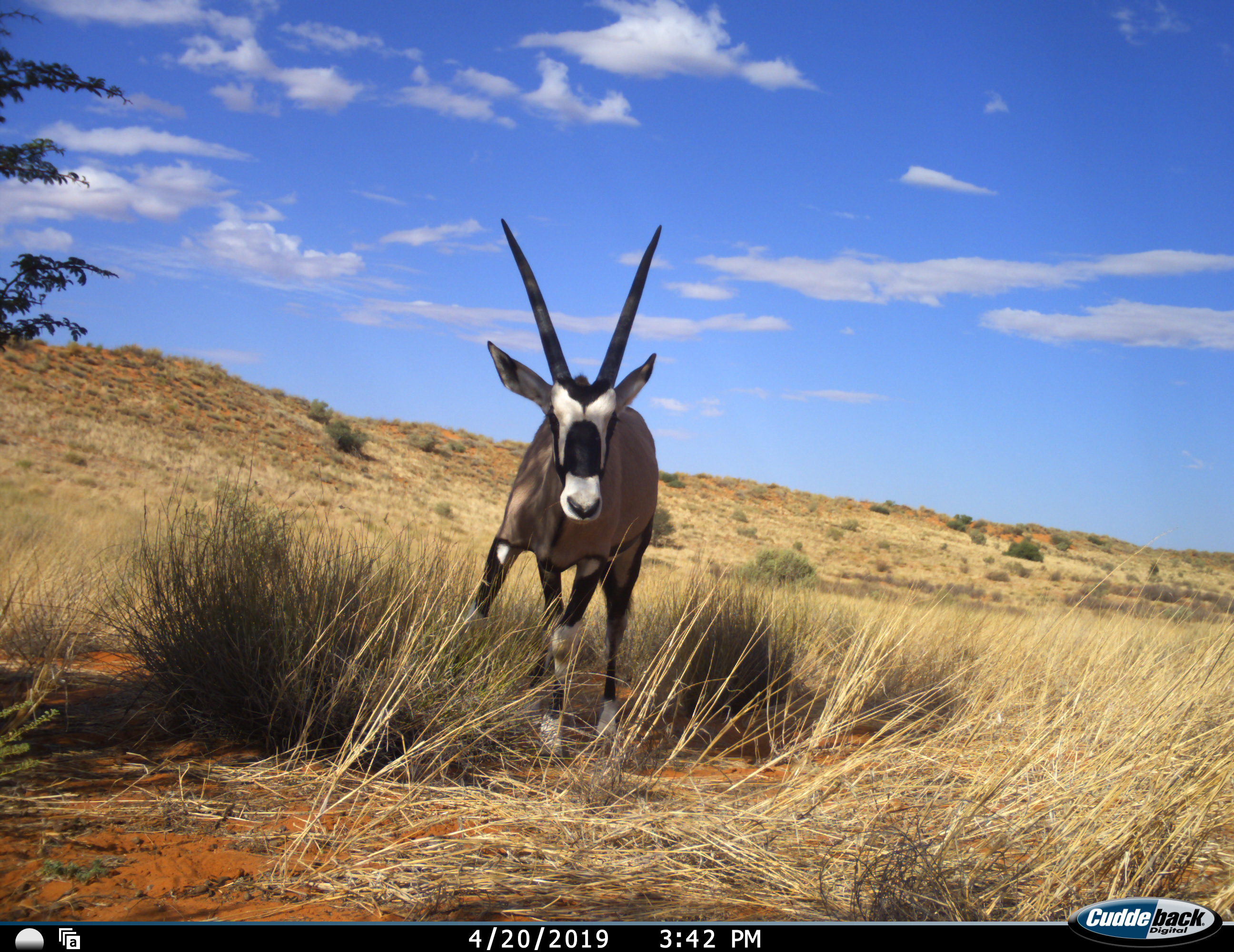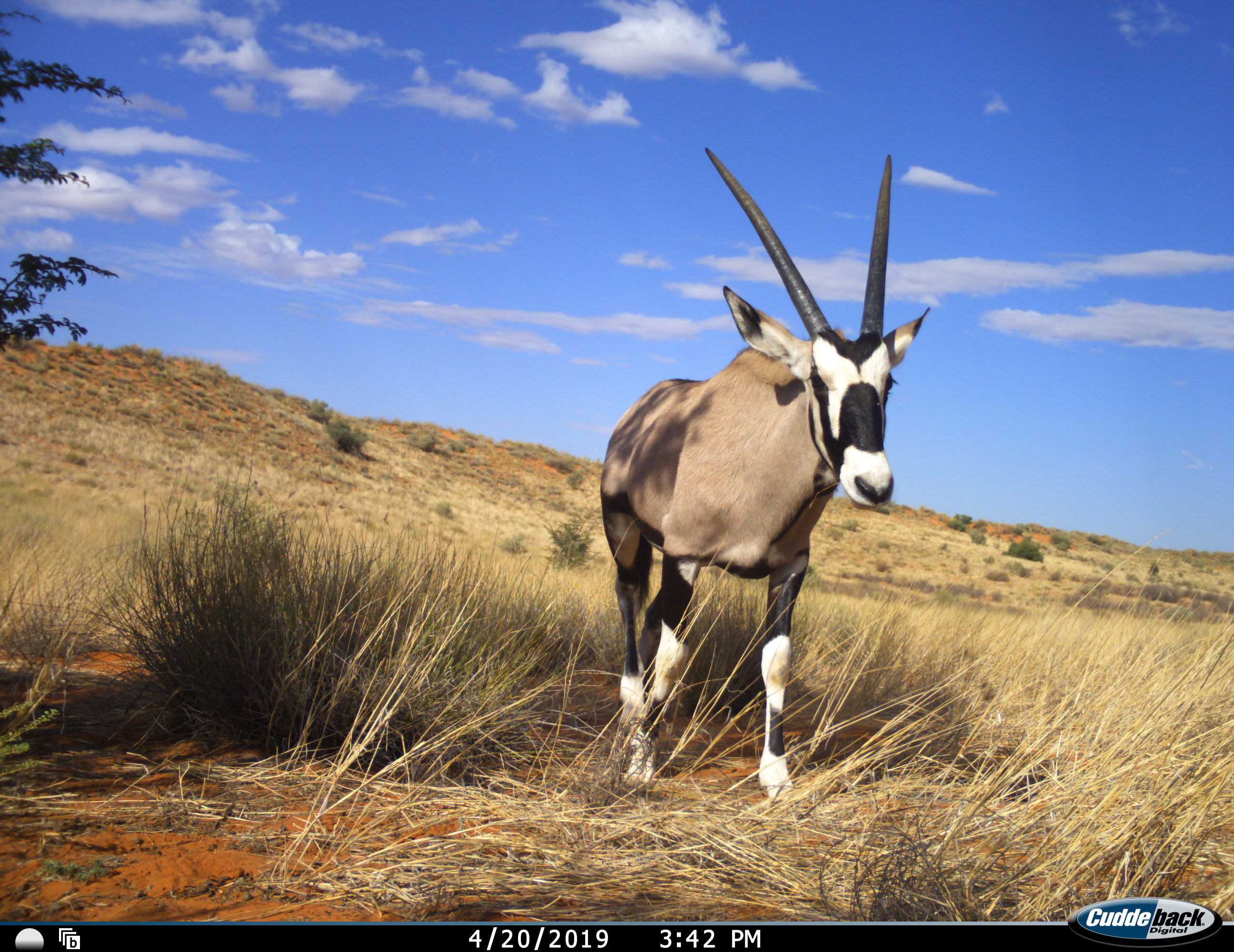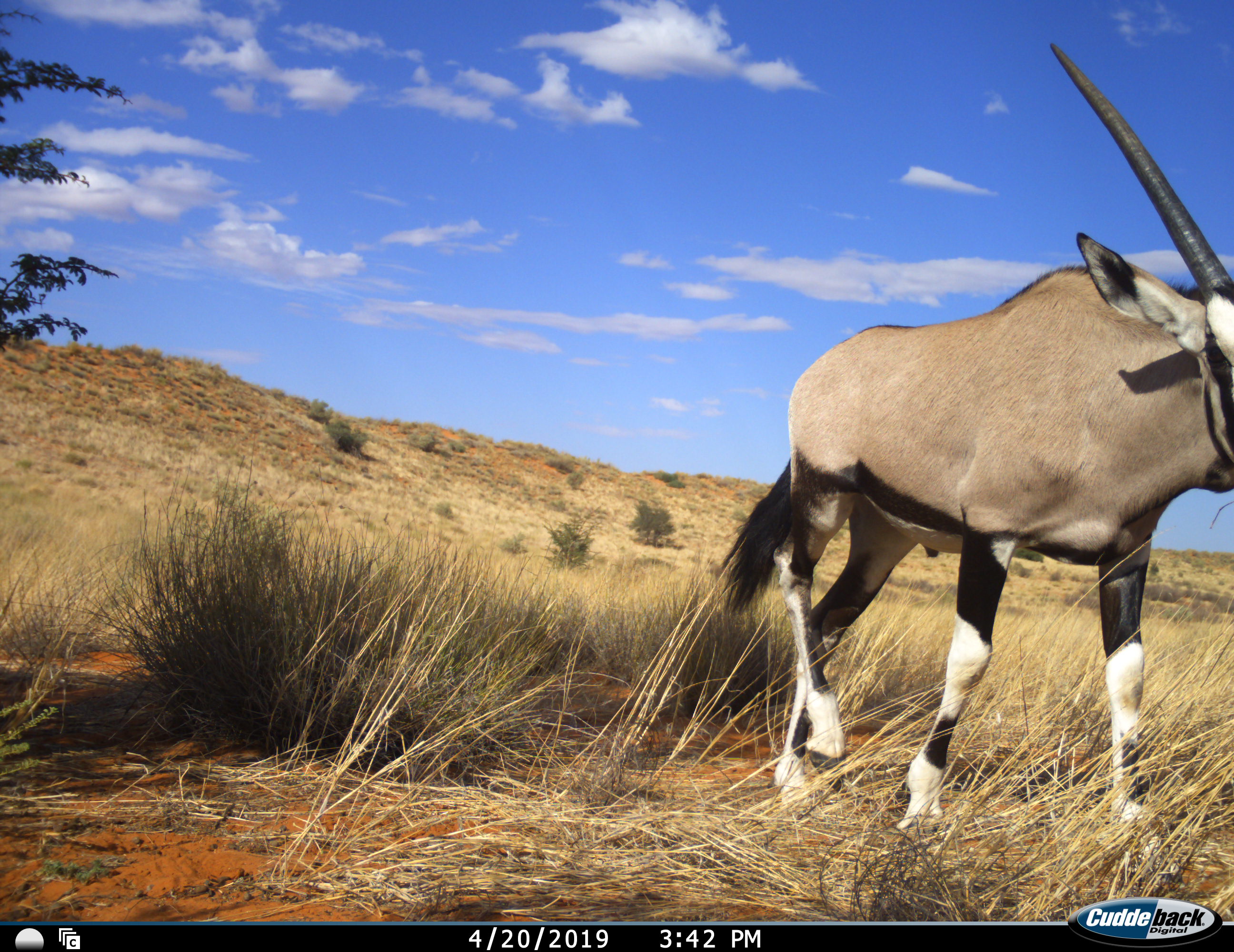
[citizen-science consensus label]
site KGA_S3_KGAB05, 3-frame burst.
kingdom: Animalia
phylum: Chordata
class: Mammalia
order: Artiodactyla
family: Bovidae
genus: Oryx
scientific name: Oryx gazella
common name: gemsbok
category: oryx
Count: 1.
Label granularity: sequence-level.